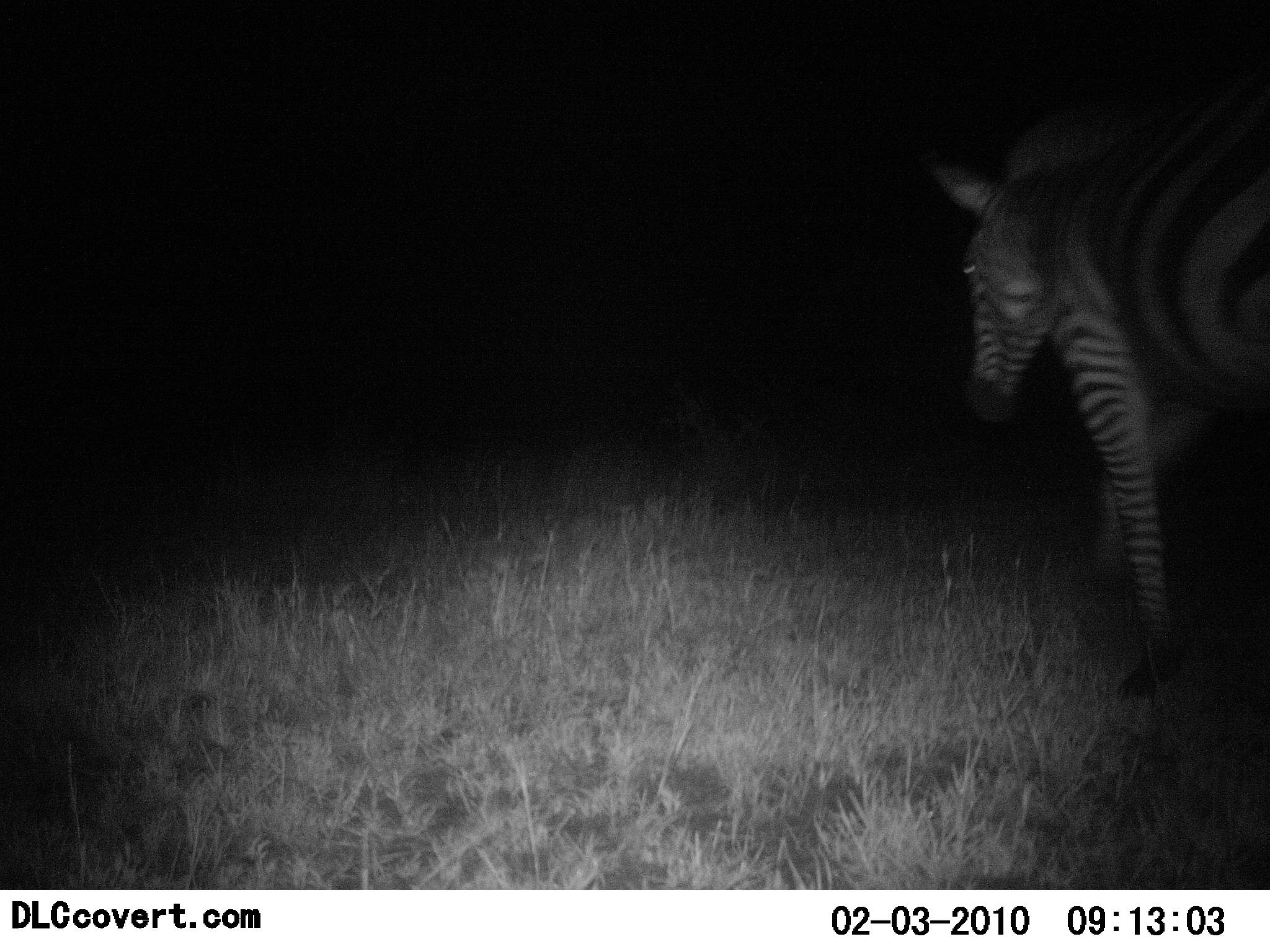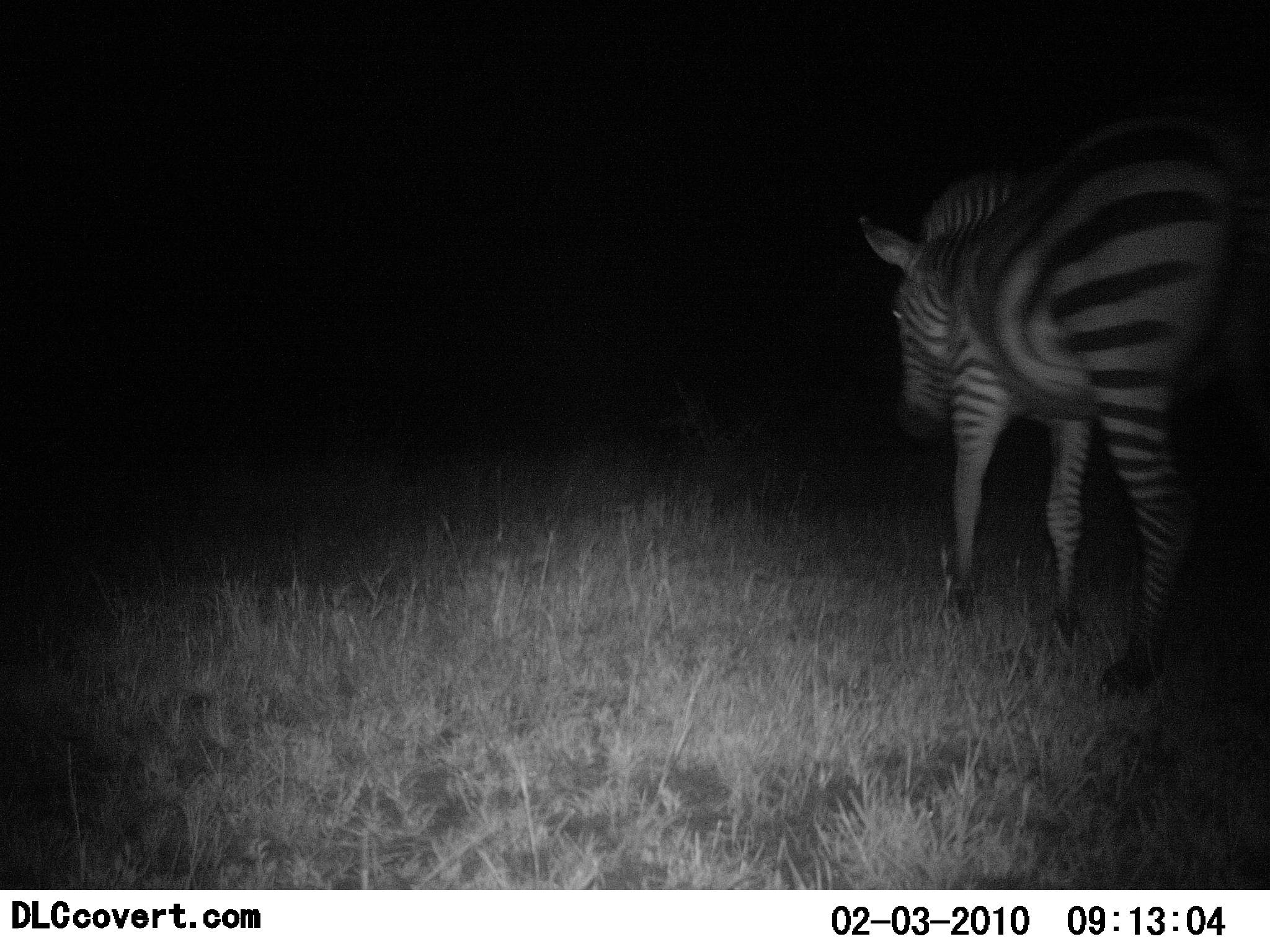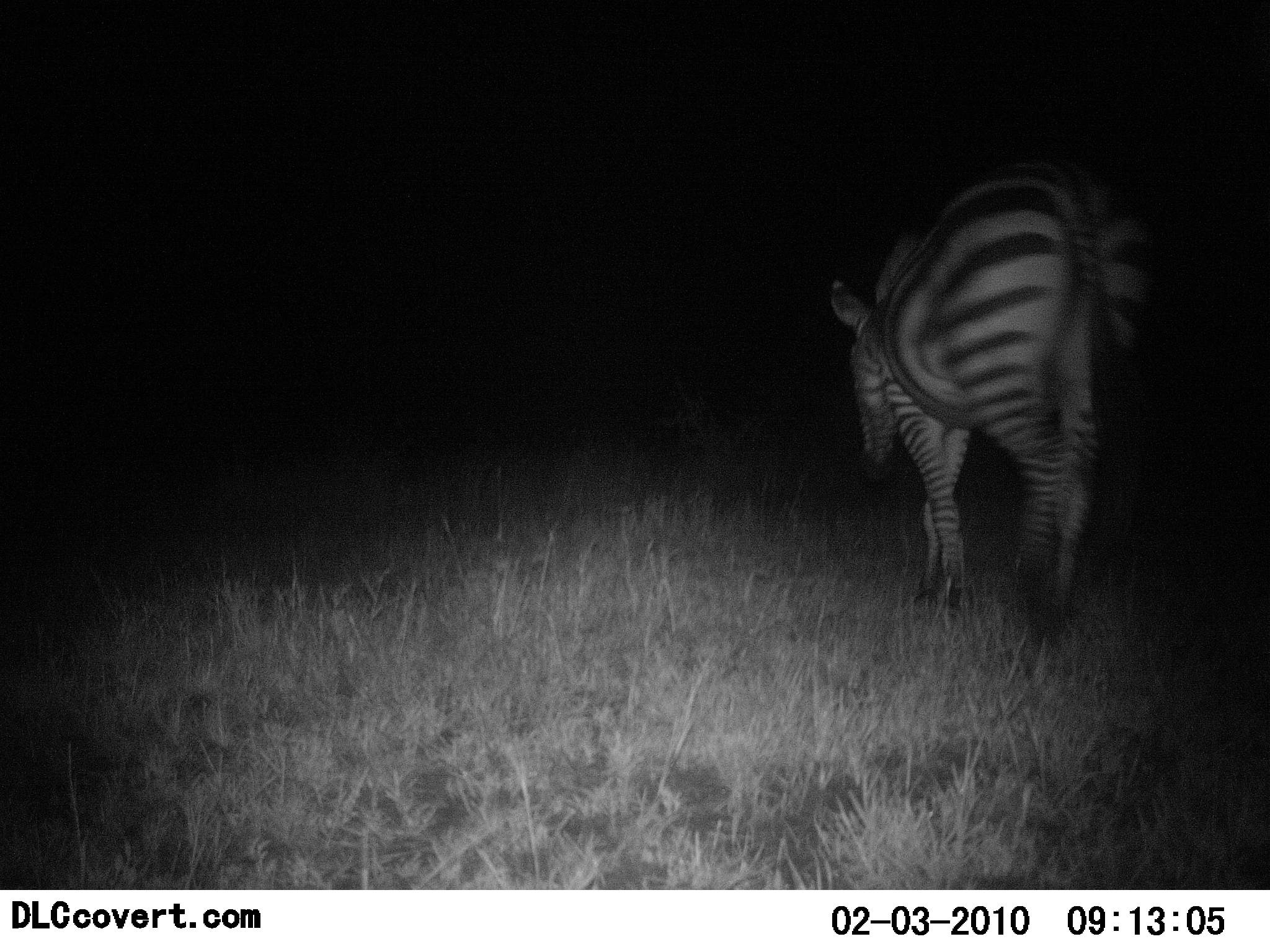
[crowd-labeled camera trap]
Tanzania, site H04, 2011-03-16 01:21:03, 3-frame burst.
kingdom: Animalia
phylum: Chordata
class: Mammalia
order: Perissodactyla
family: Equidae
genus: Equus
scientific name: Equus quagga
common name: plains zebra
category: zebra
Zebra (plains zebra) (Equus quagga), count 1. Behavior (volunteer vote fractions): standing 0%, resting 0%, moving 100%, interacting 0%. Young present (vote fraction): 0%. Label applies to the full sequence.